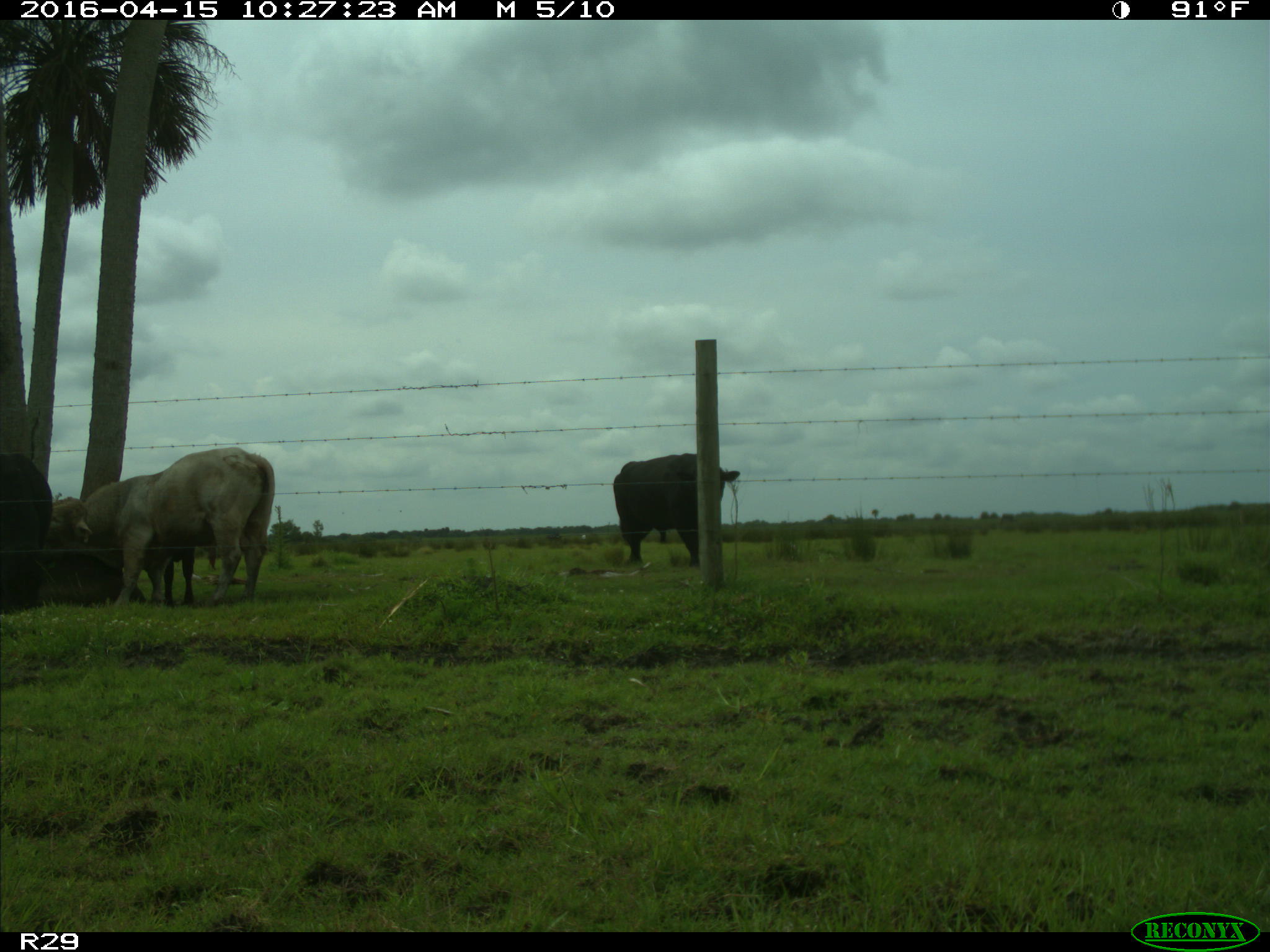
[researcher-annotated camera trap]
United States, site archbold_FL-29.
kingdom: Animalia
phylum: Chordata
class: Mammalia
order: Artiodactyla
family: Bovidae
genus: Bos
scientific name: Bos taurus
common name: domestic cow